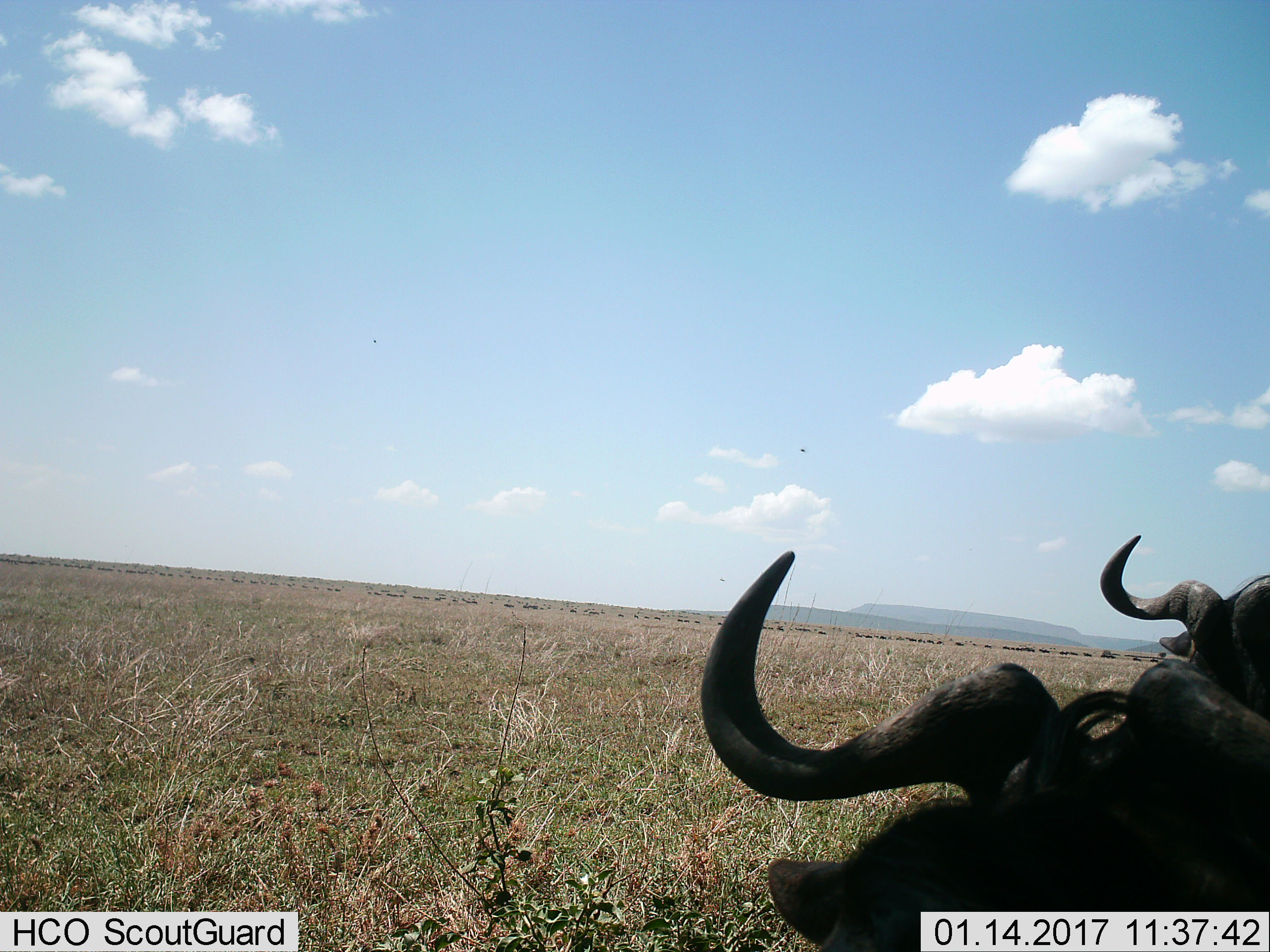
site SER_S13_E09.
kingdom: Animalia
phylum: Chordata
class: Mammalia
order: Artiodactyla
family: Bovidae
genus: Connochaetes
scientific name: Connochaetes taurinus taurinus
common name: blue wildebeest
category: wildebeestblue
Wildebeestblue (blue wildebeest) (Connochaetes taurinus taurinus), count 2. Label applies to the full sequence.